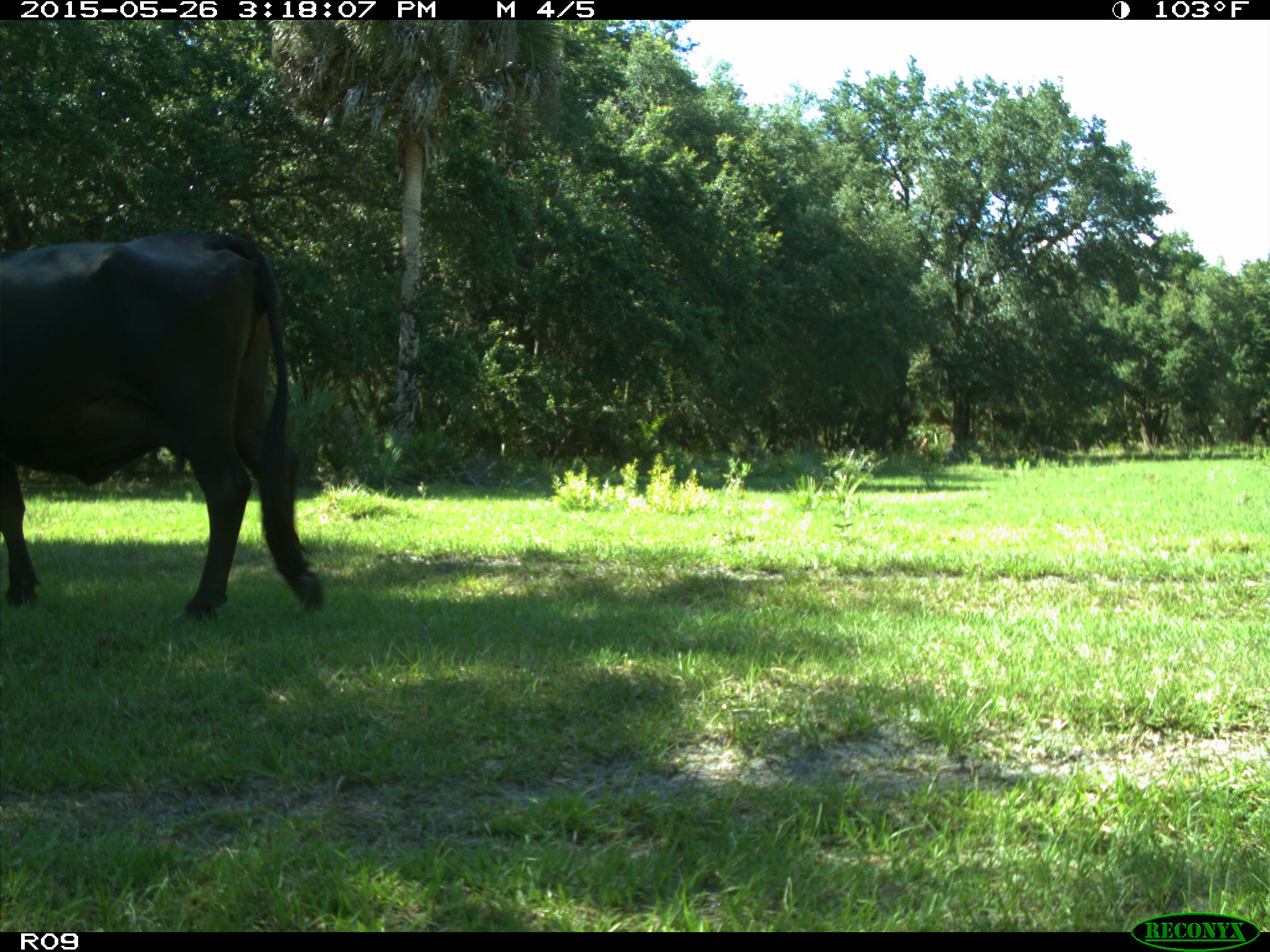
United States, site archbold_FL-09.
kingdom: Animalia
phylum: Chordata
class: Mammalia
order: Artiodactyla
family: Bovidae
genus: Bos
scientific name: Bos taurus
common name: domestic cow